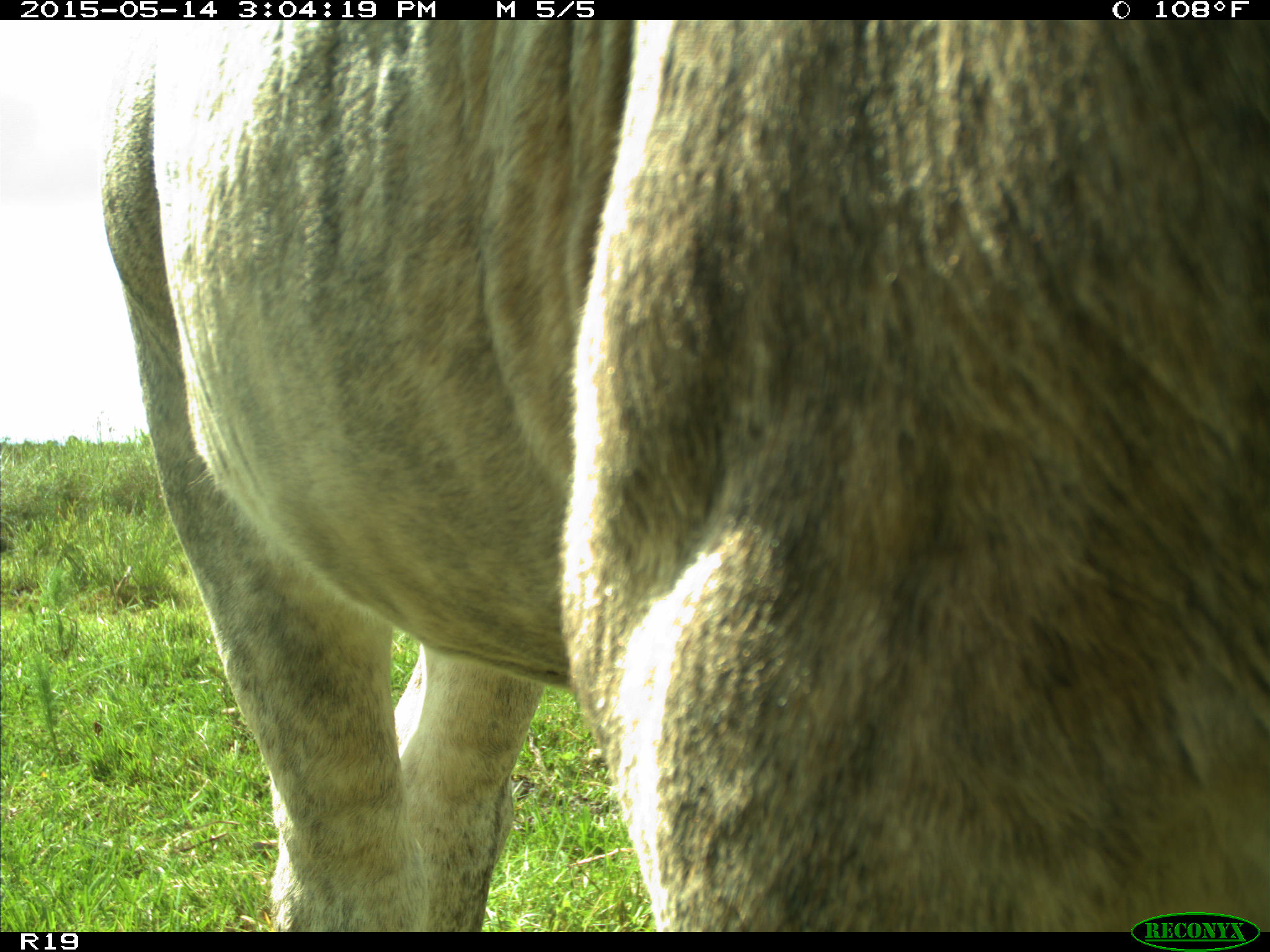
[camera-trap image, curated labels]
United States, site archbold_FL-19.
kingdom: Animalia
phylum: Chordata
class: Mammalia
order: Artiodactyla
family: Bovidae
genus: Bos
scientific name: Bos taurus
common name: domestic cow